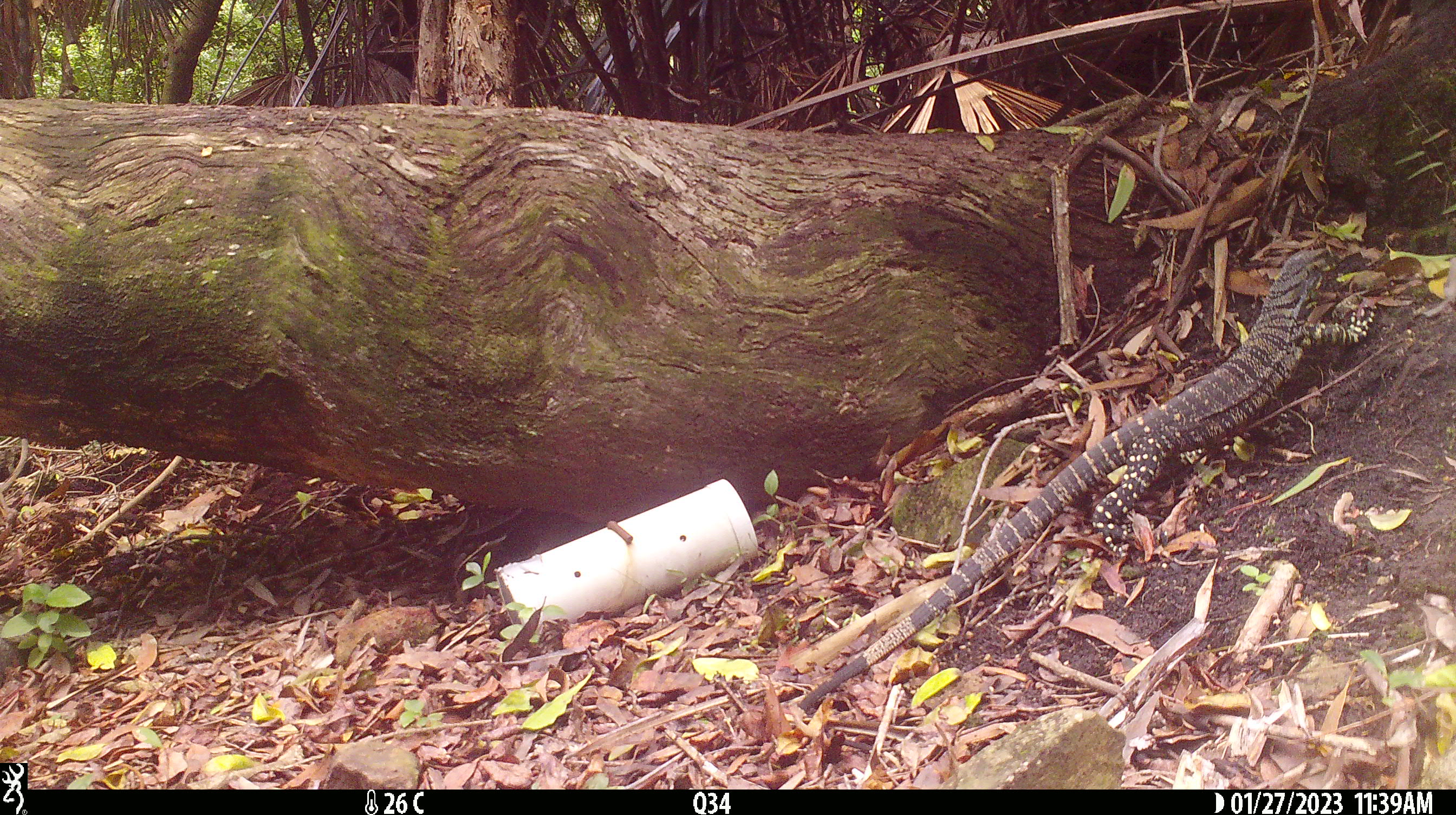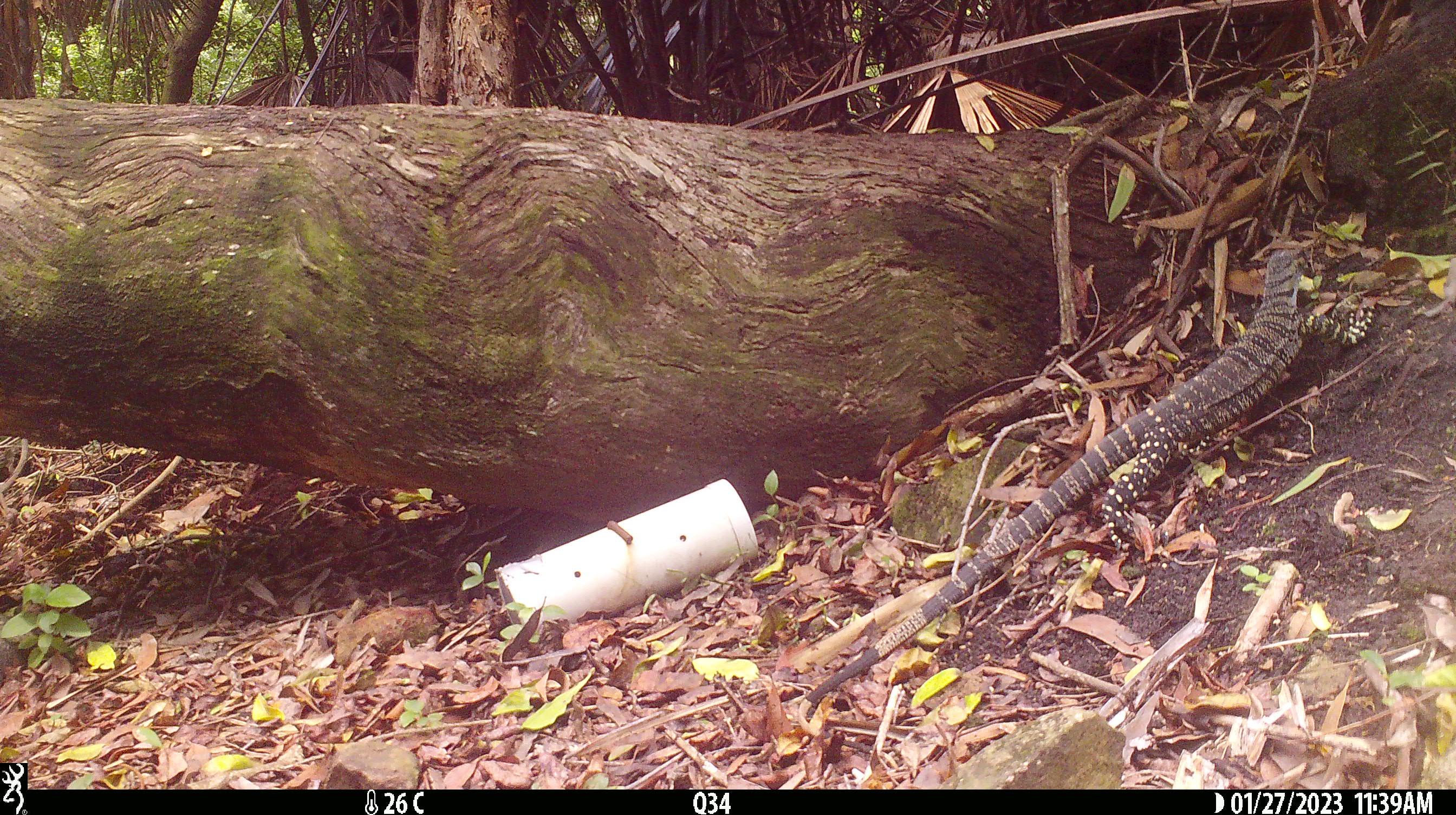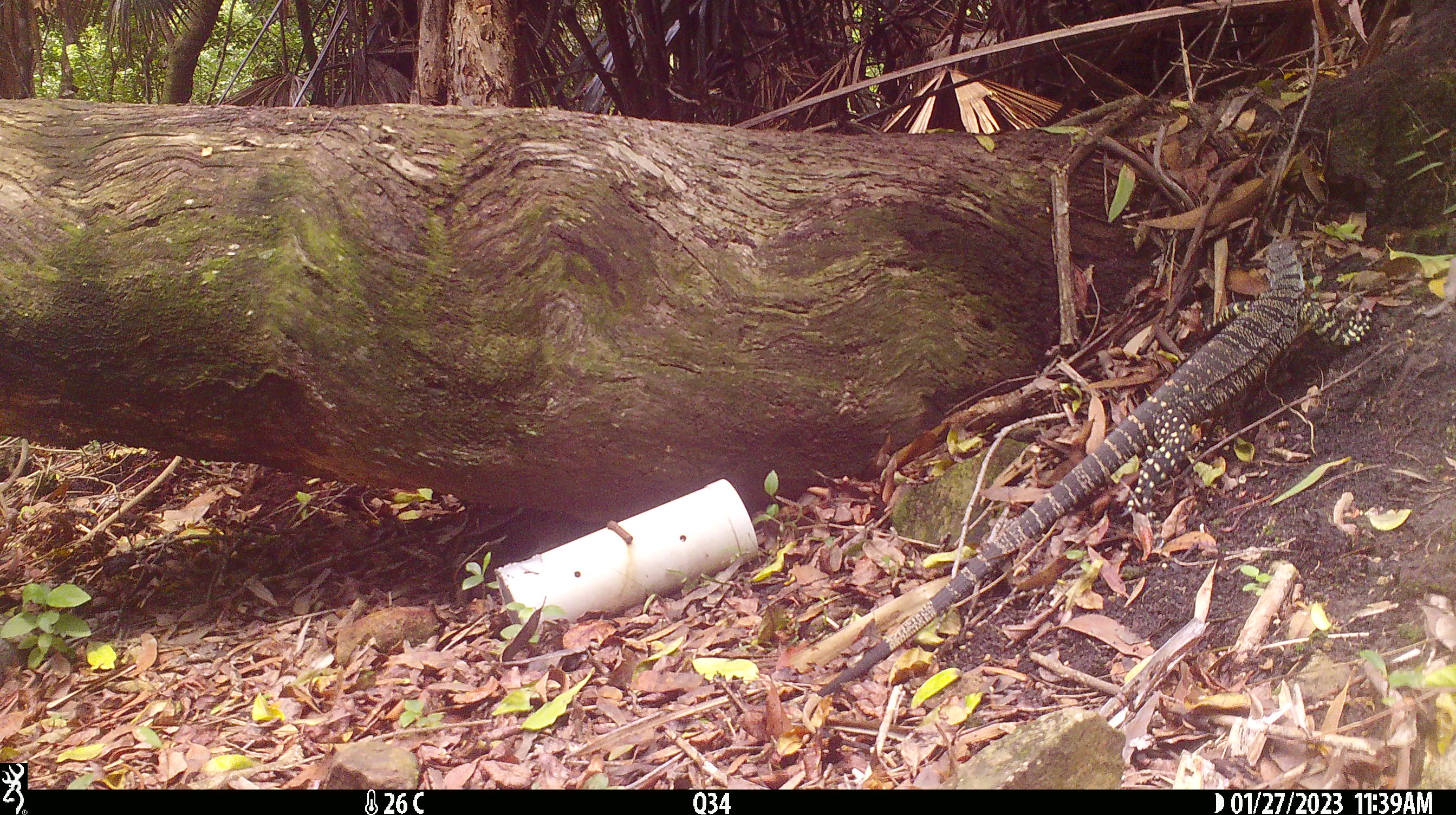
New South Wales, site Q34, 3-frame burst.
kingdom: Animalia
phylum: Chordata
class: Reptilia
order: Squamata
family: Varanidae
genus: Varanus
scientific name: Varanus varius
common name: lace monitor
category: goanna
Goanna (lace monitor) (Varanus varius).